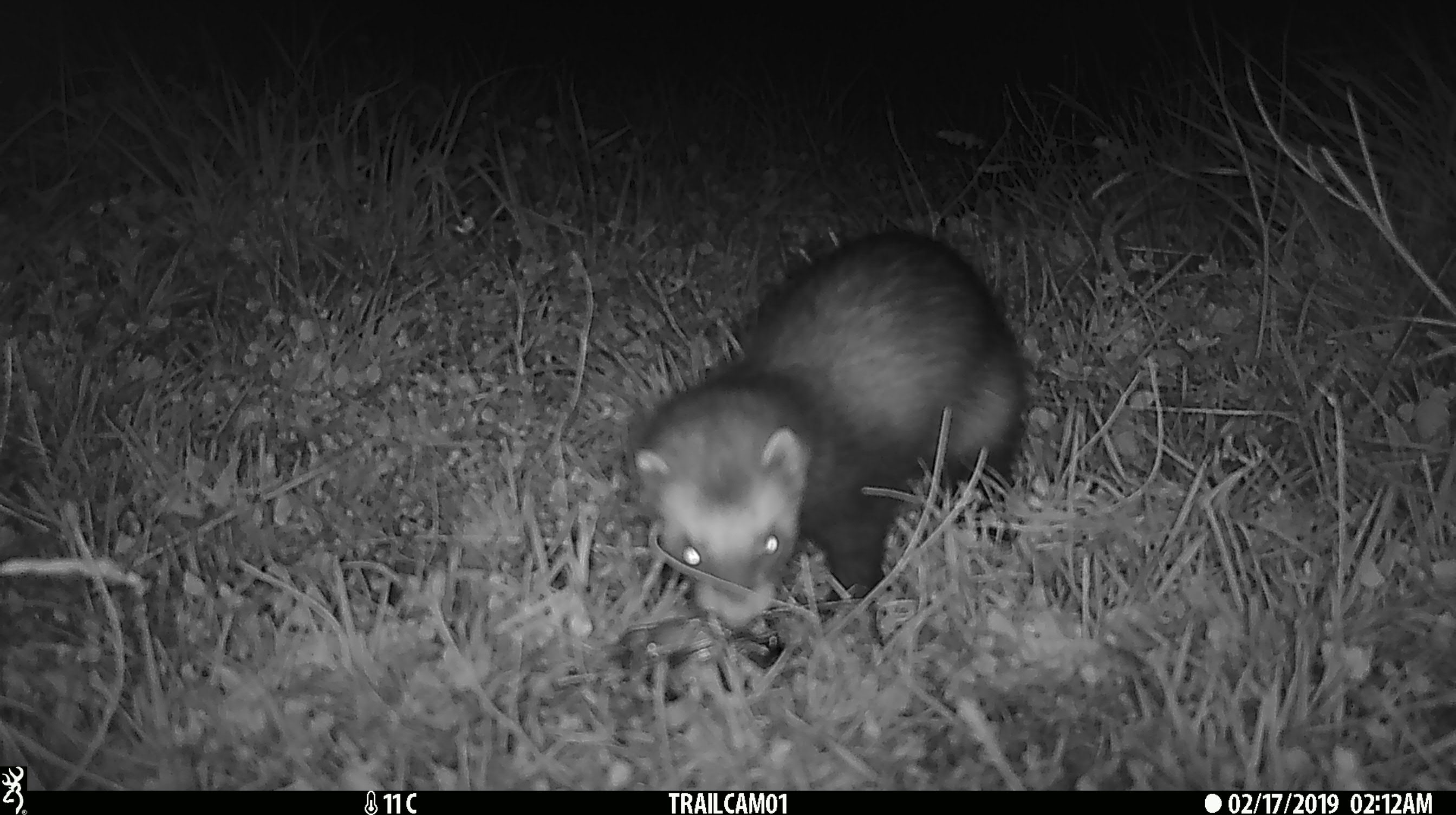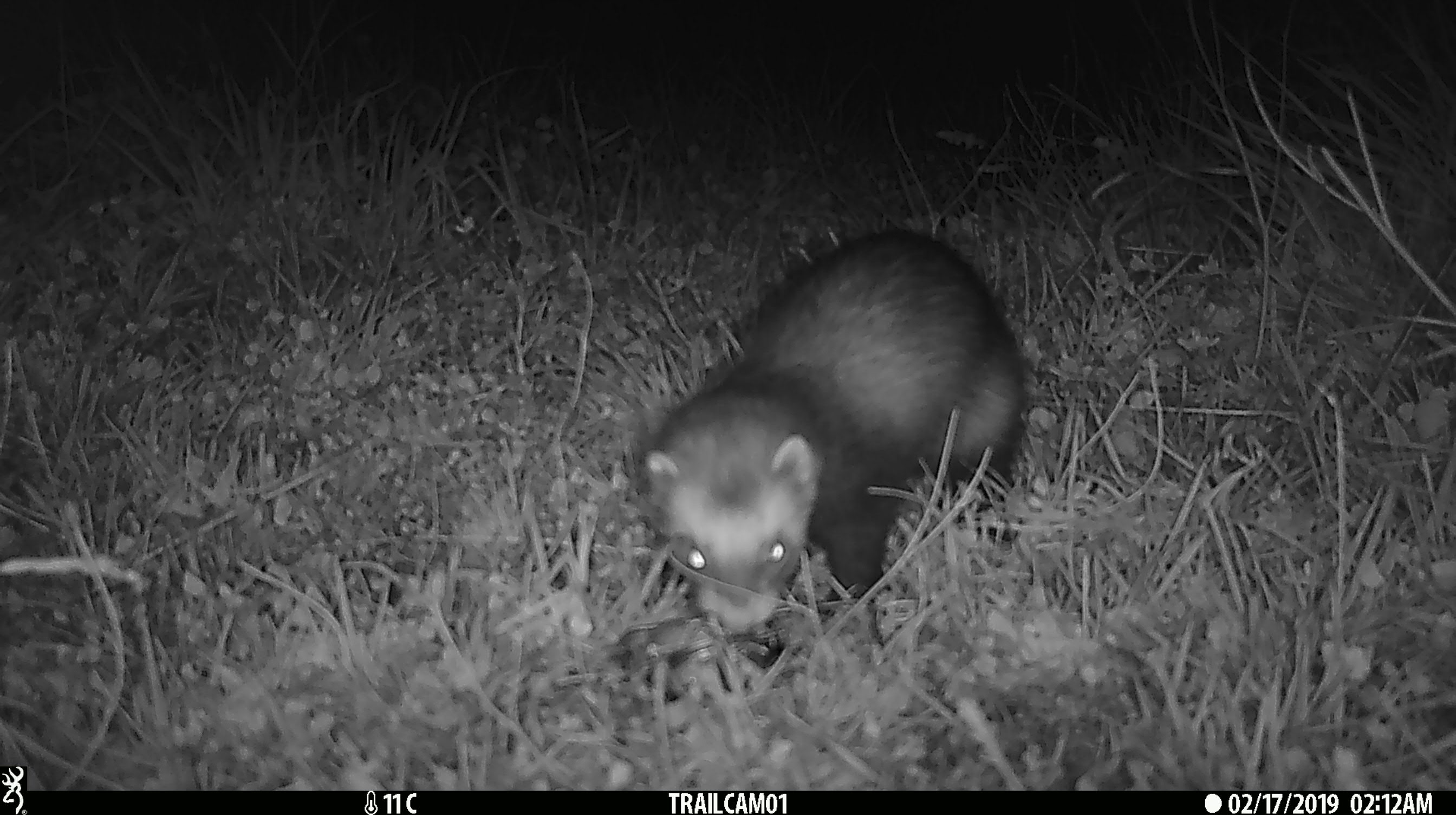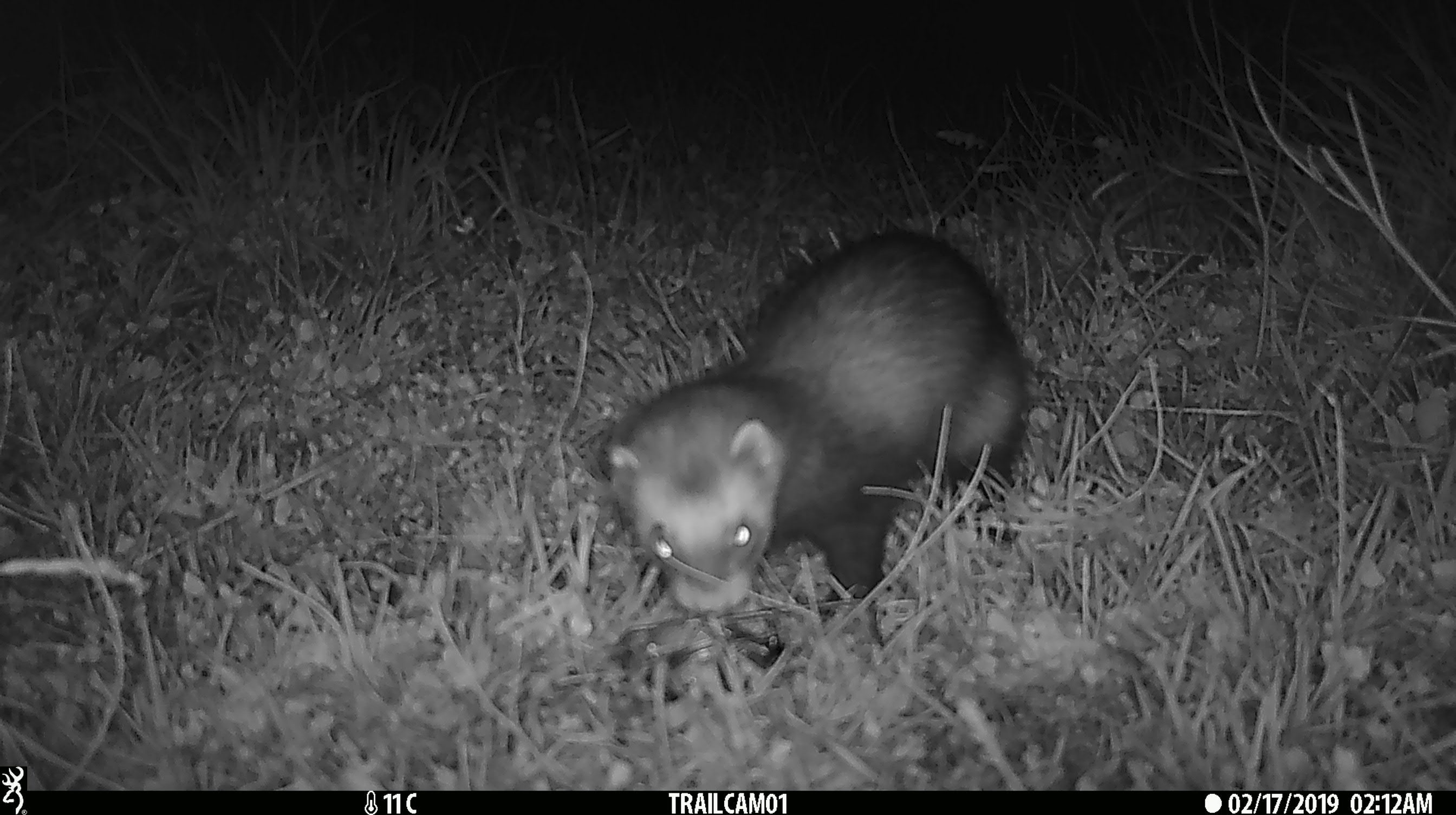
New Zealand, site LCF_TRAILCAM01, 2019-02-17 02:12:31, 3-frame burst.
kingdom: Animalia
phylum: Chordata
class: Mammalia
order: Carnivora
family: Mustelidae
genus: Mustela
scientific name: Mustela furo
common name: ferret